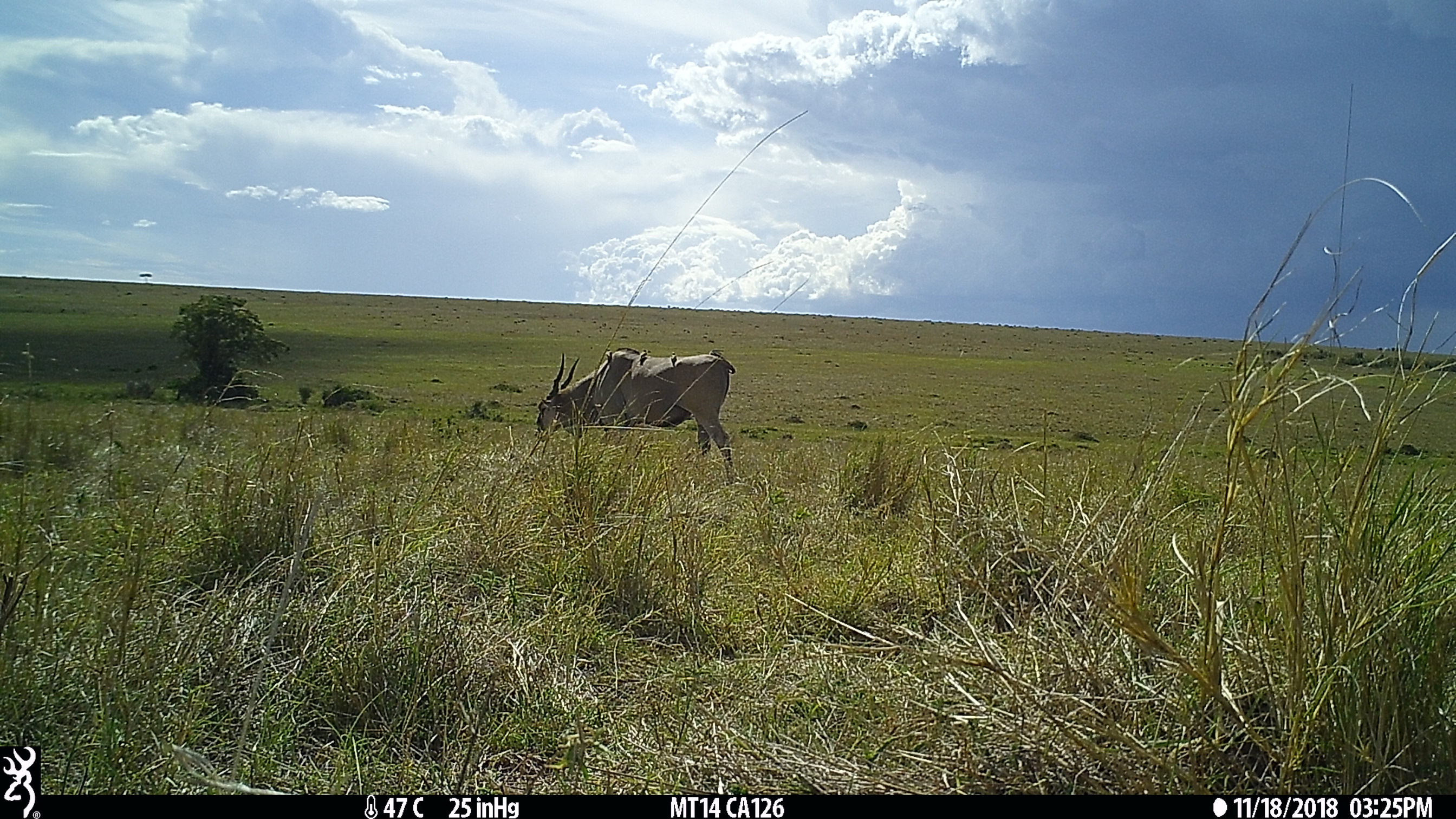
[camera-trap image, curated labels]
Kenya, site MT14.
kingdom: Animalia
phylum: Chordata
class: Mammalia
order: Artiodactyla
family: Bovidae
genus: Tragelaphus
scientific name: Tragelaphus oryx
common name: eland